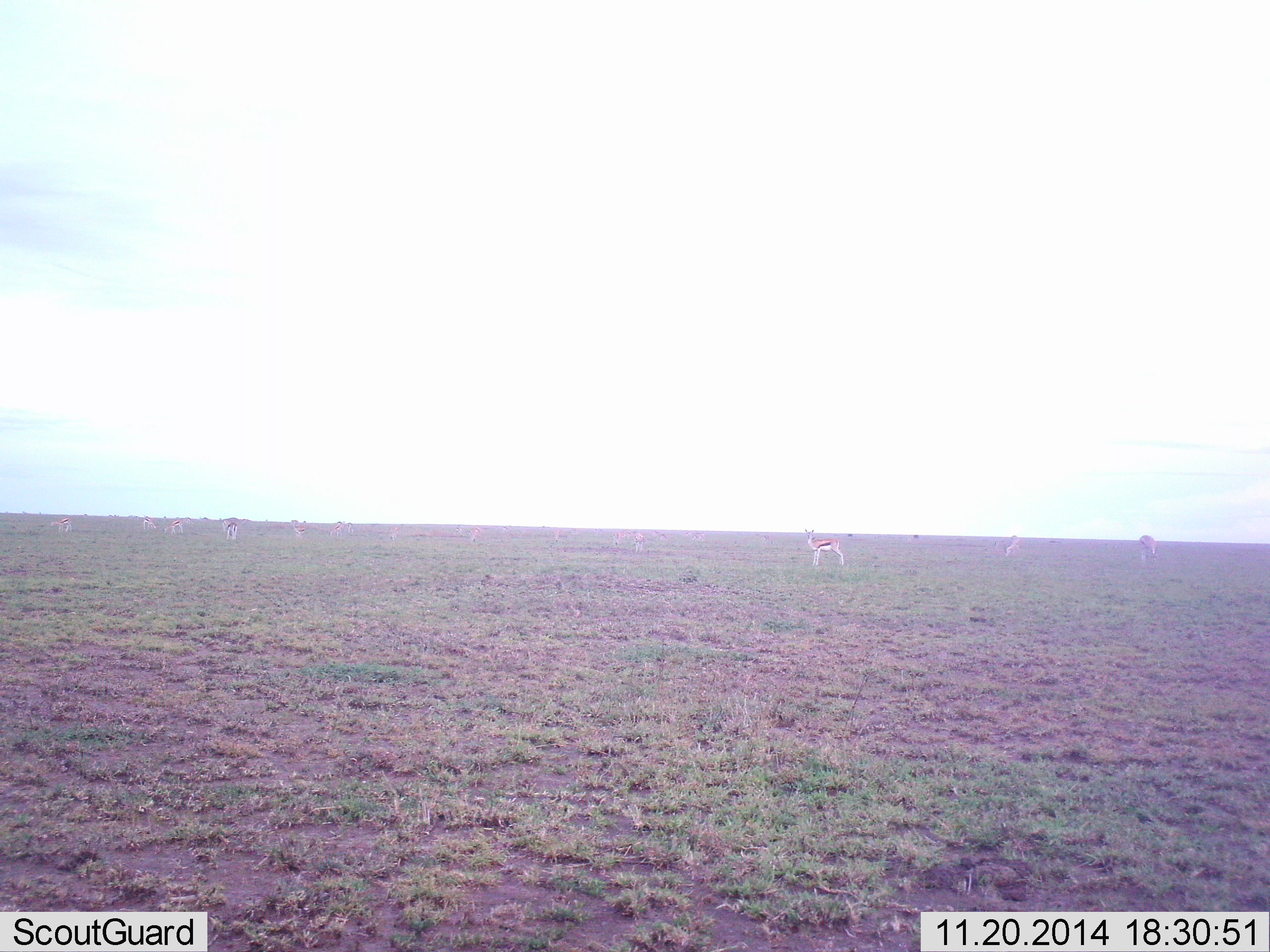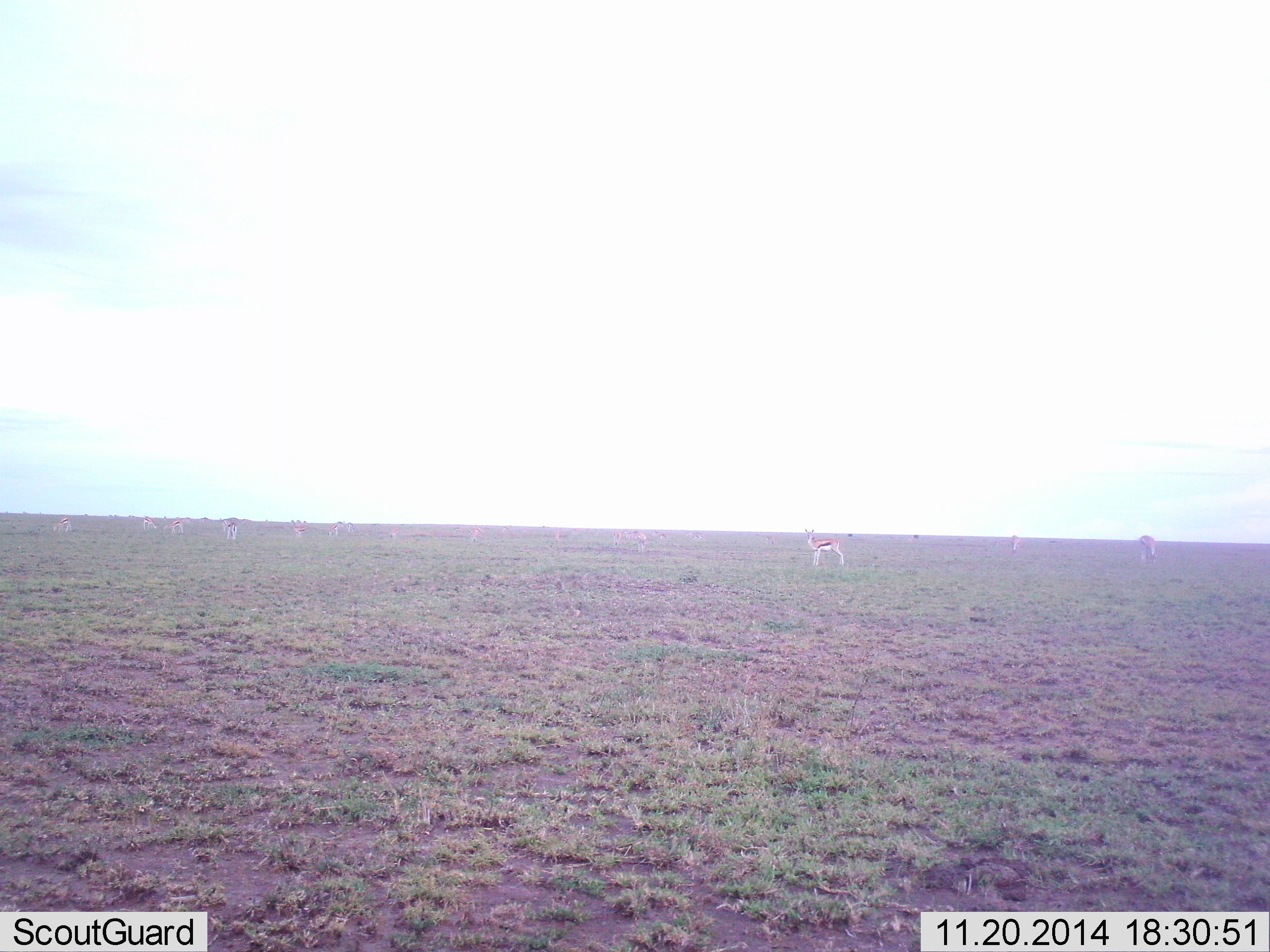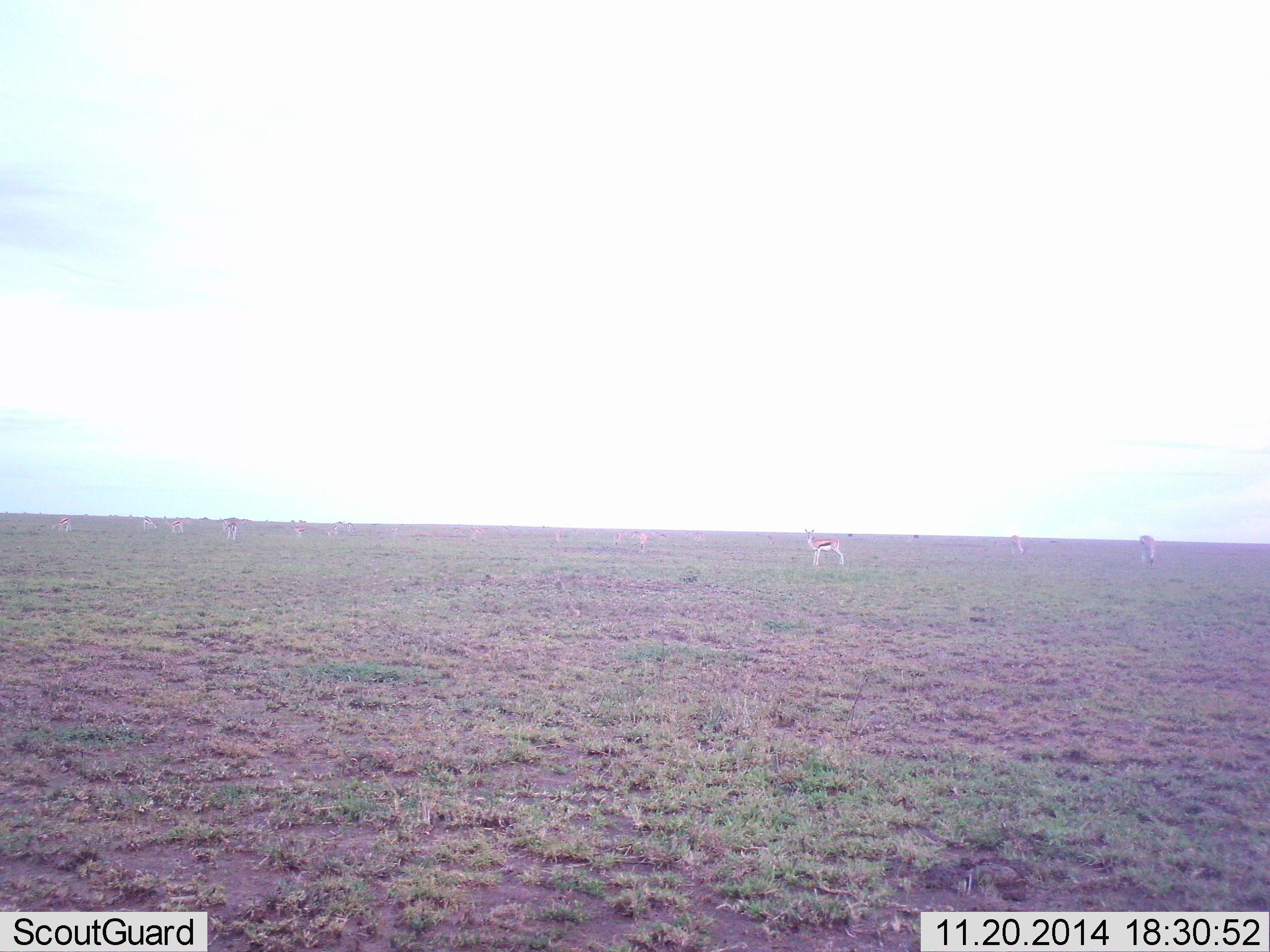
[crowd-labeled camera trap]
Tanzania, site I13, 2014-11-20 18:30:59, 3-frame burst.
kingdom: Animalia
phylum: Chordata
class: Mammalia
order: Artiodactyla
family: Bovidae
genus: Eudorcas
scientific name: Eudorcas thomsonii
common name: thomson's gazelle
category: gazellethomsons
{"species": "gazellethomsons (thomson's gazelle) (Eudorcas thomsonii)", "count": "11-50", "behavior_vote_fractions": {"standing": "90%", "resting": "0%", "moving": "0%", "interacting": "0%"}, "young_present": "0%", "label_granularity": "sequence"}